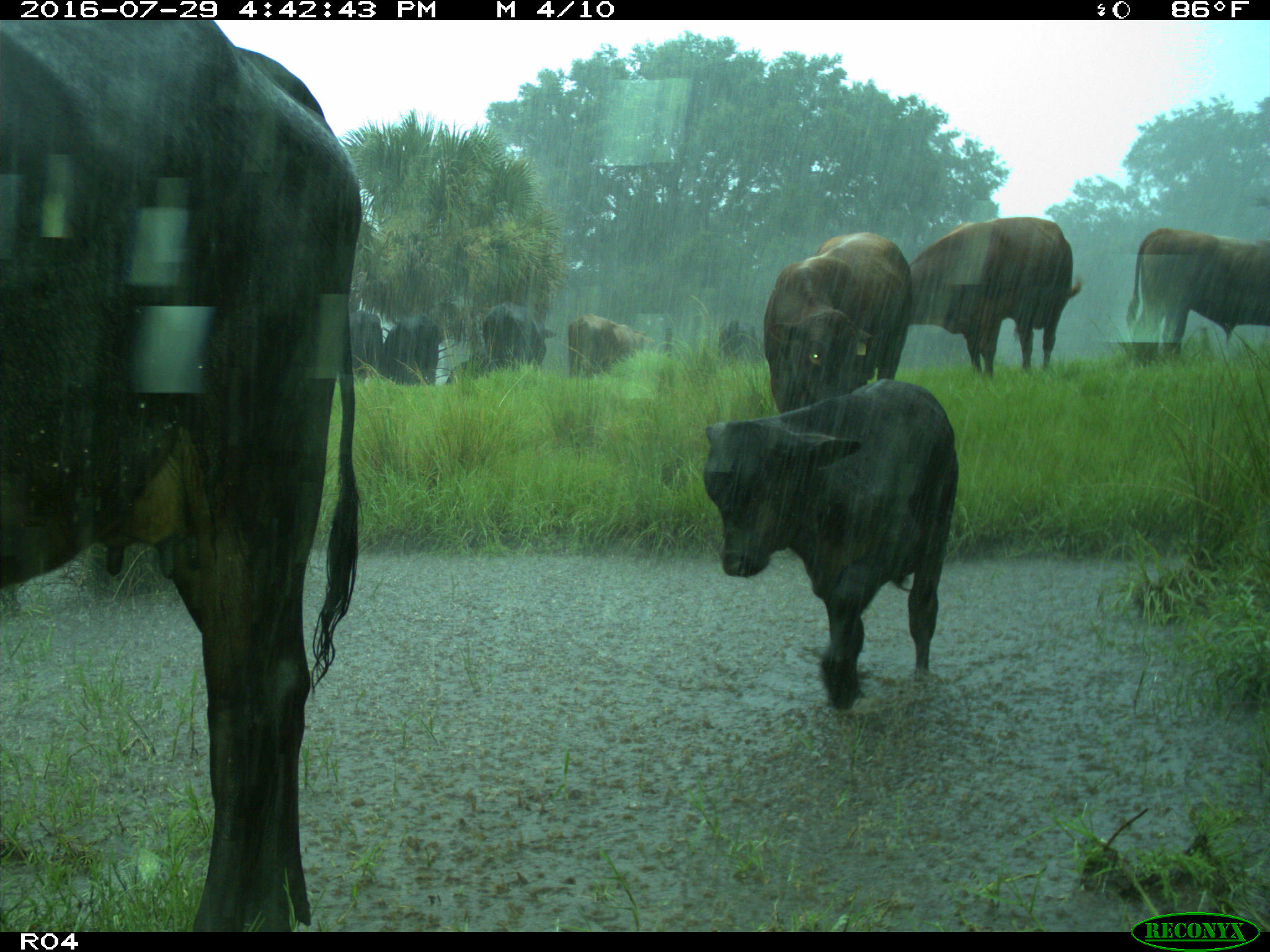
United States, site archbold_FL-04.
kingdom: Animalia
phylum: Chordata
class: Mammalia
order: Artiodactyla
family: Bovidae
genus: Bos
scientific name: Bos taurus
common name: domestic cow